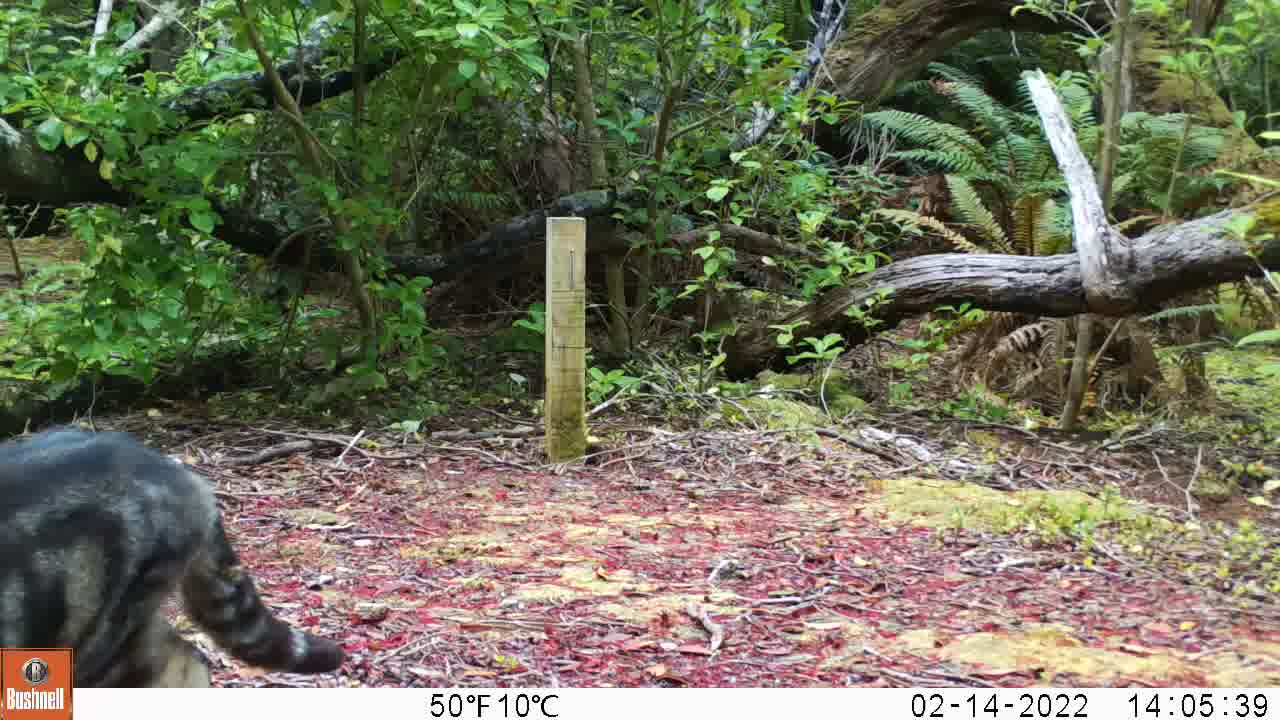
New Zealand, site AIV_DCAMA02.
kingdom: Animalia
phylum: Chordata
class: Mammalia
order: Carnivora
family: Felidae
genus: Felis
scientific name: Felis catus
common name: domestic cat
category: cat